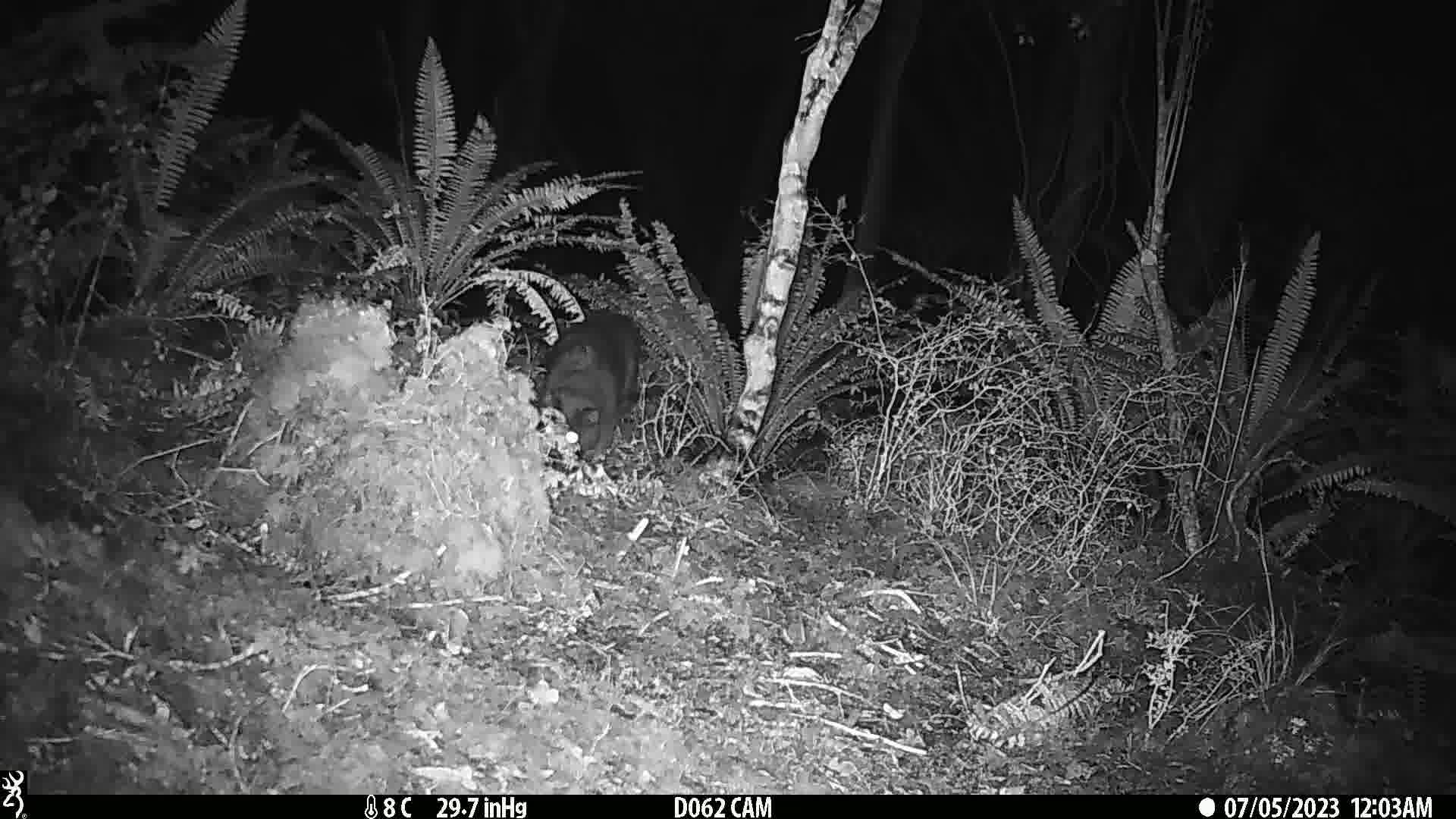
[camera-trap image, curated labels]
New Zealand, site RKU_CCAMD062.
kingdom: Animalia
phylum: Chordata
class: Mammalia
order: Carnivora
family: Felidae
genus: Felis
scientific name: Felis catus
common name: domestic cat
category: cat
Cat (domestic cat) (Felis catus).